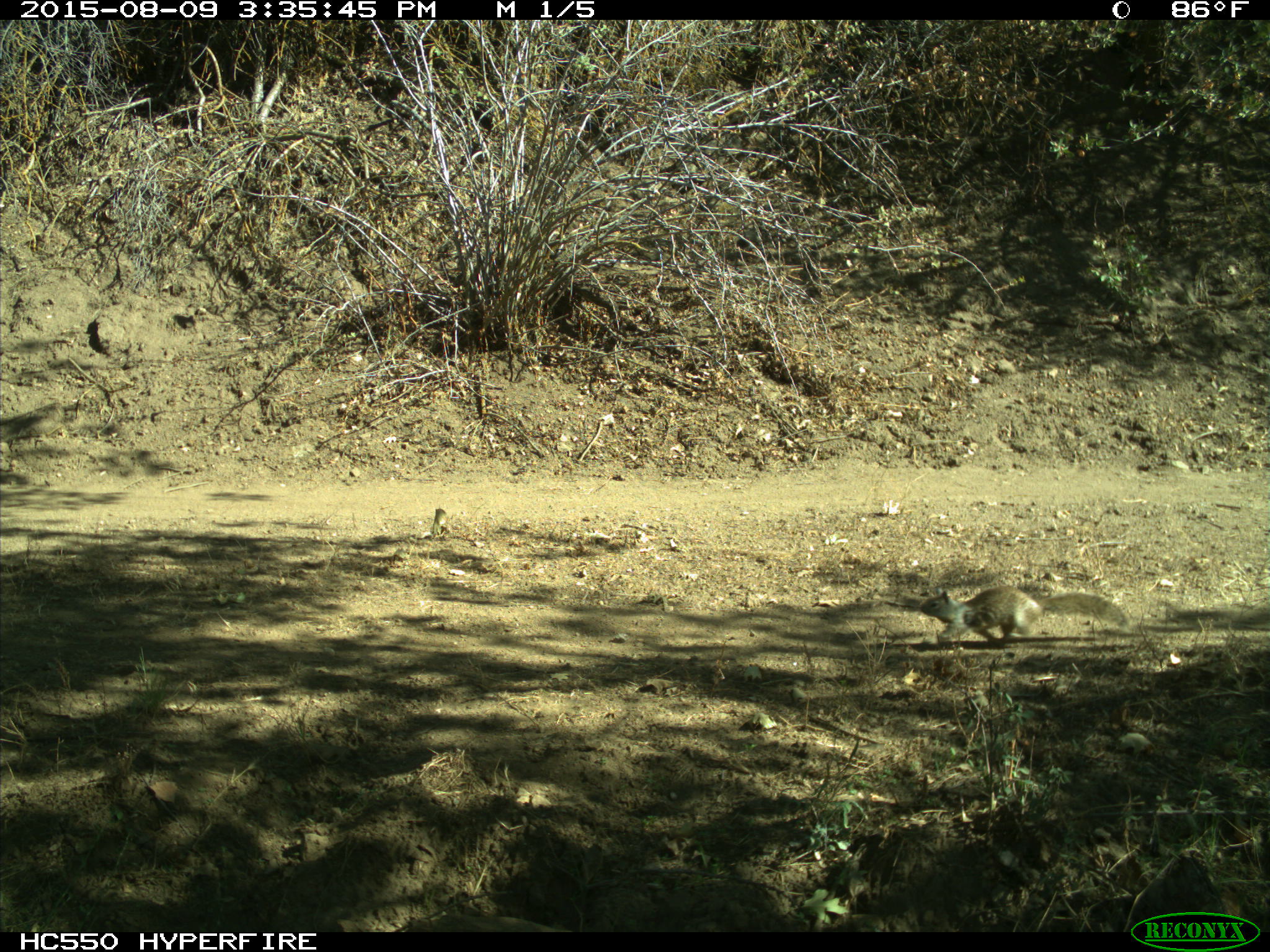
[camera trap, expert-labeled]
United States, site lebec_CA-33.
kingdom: Animalia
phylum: Chordata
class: Mammalia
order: Rodentia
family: Sciuridae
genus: Otospermophilus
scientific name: Otospermophilus beecheyi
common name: california ground squirrel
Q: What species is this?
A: Otospermophilus beecheyi (california ground squirrel).